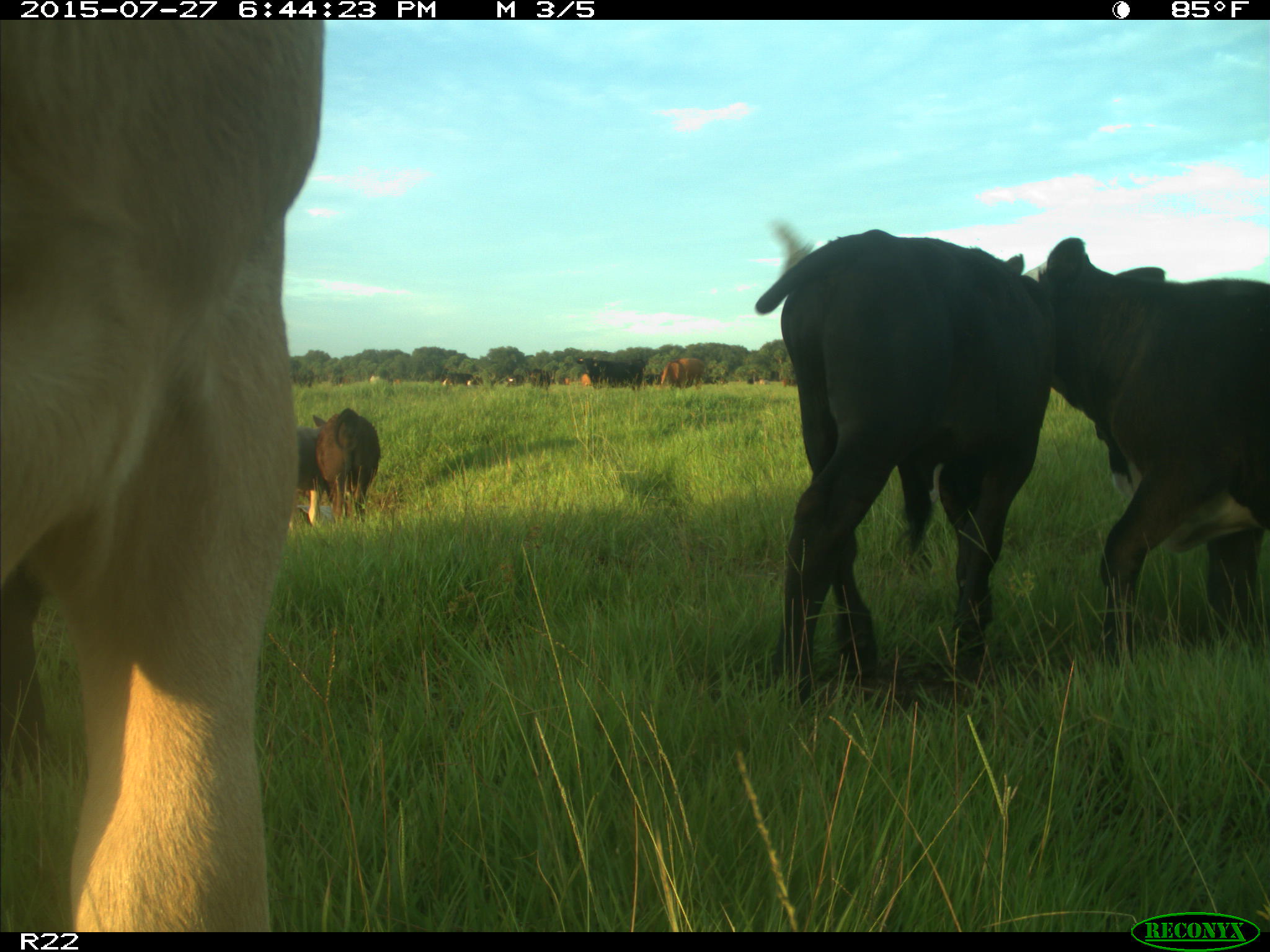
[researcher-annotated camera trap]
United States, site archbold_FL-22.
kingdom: Animalia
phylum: Chordata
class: Mammalia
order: Artiodactyla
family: Bovidae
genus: Bos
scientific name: Bos taurus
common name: domestic cow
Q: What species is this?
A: Bos taurus (domestic cow).